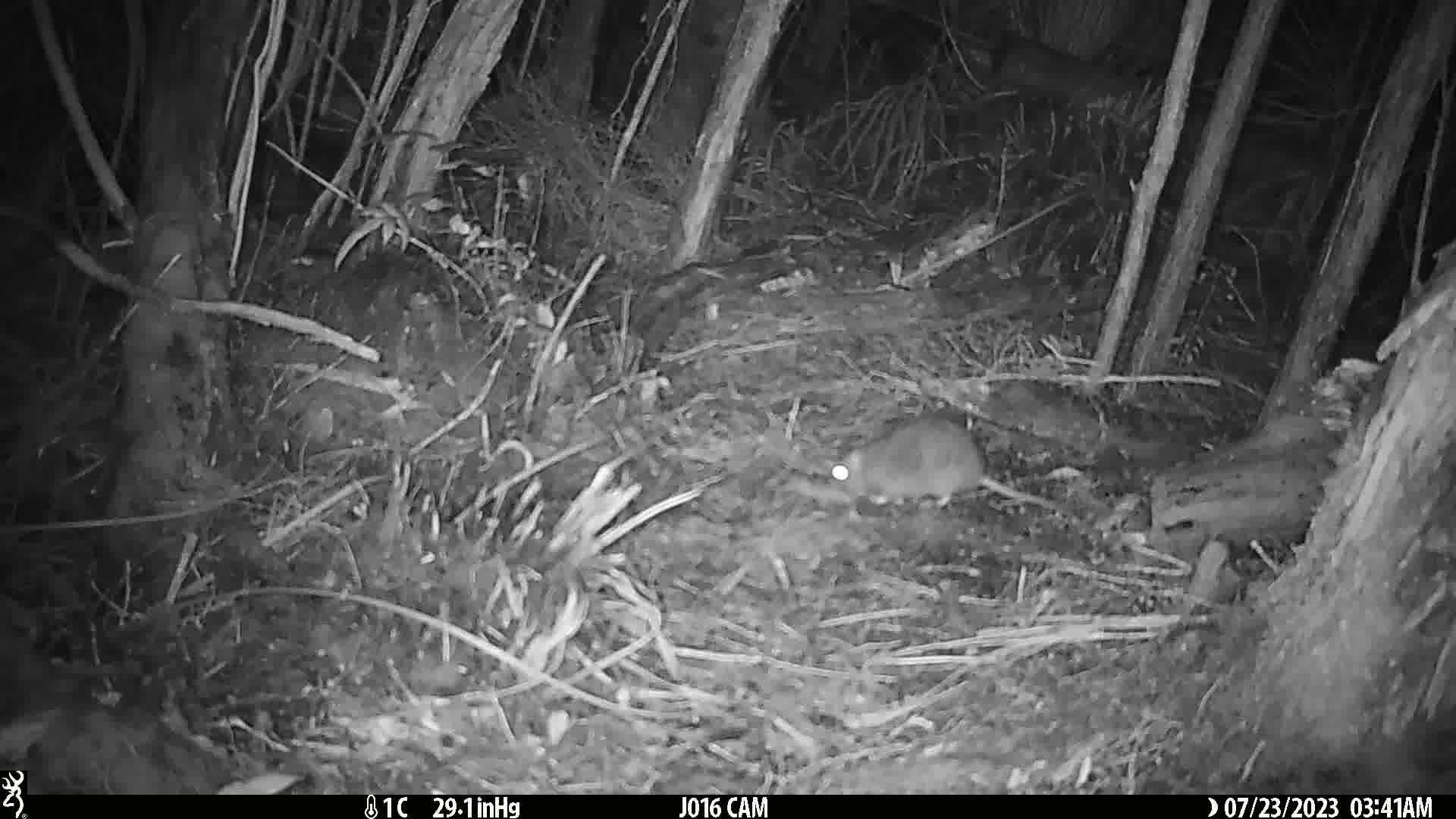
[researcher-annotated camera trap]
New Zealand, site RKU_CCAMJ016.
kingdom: Animalia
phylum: Chordata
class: Mammalia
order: Rodentia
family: Muridae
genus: Rattus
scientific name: Rattus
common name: rat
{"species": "rat (Rattus)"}